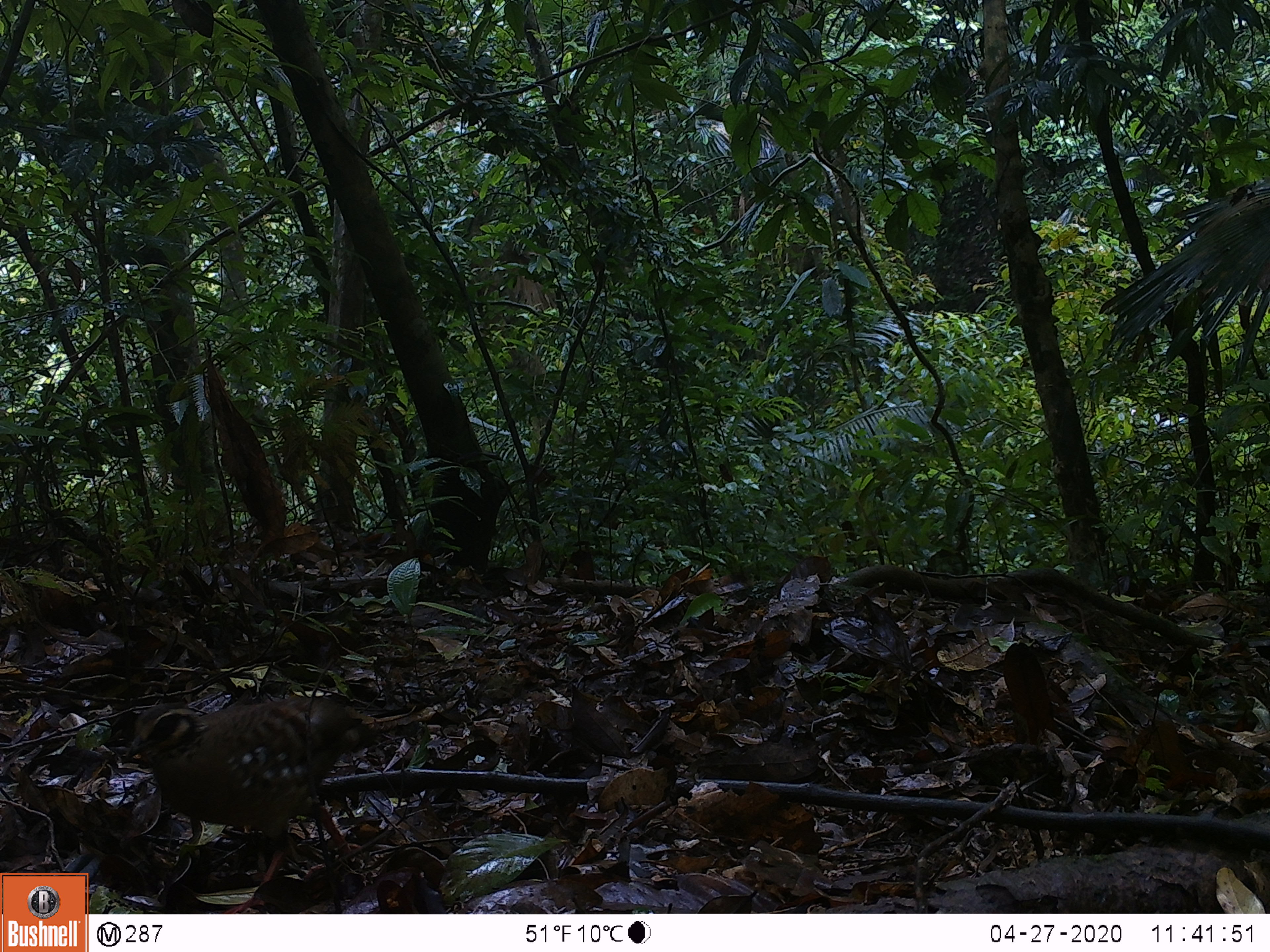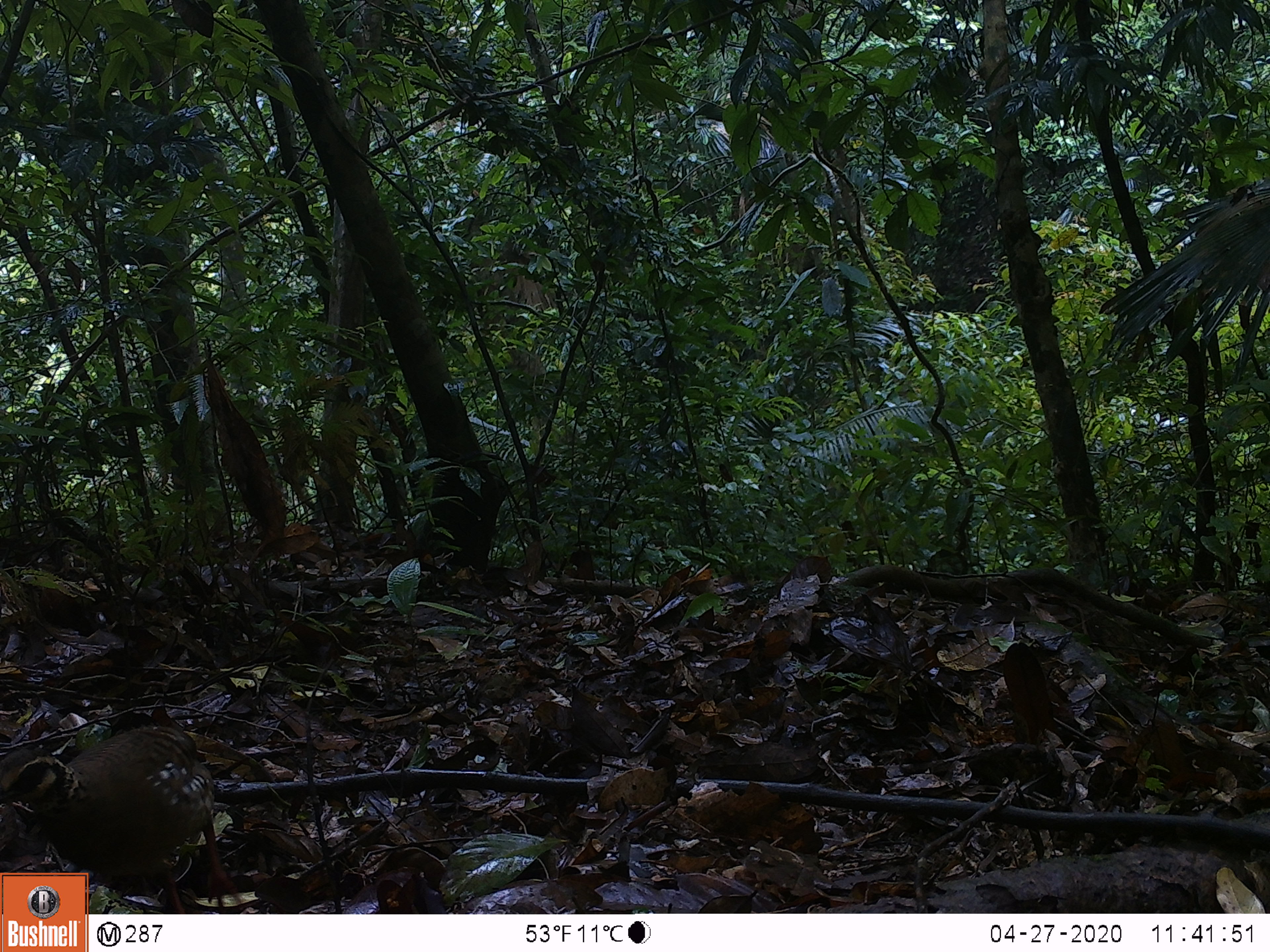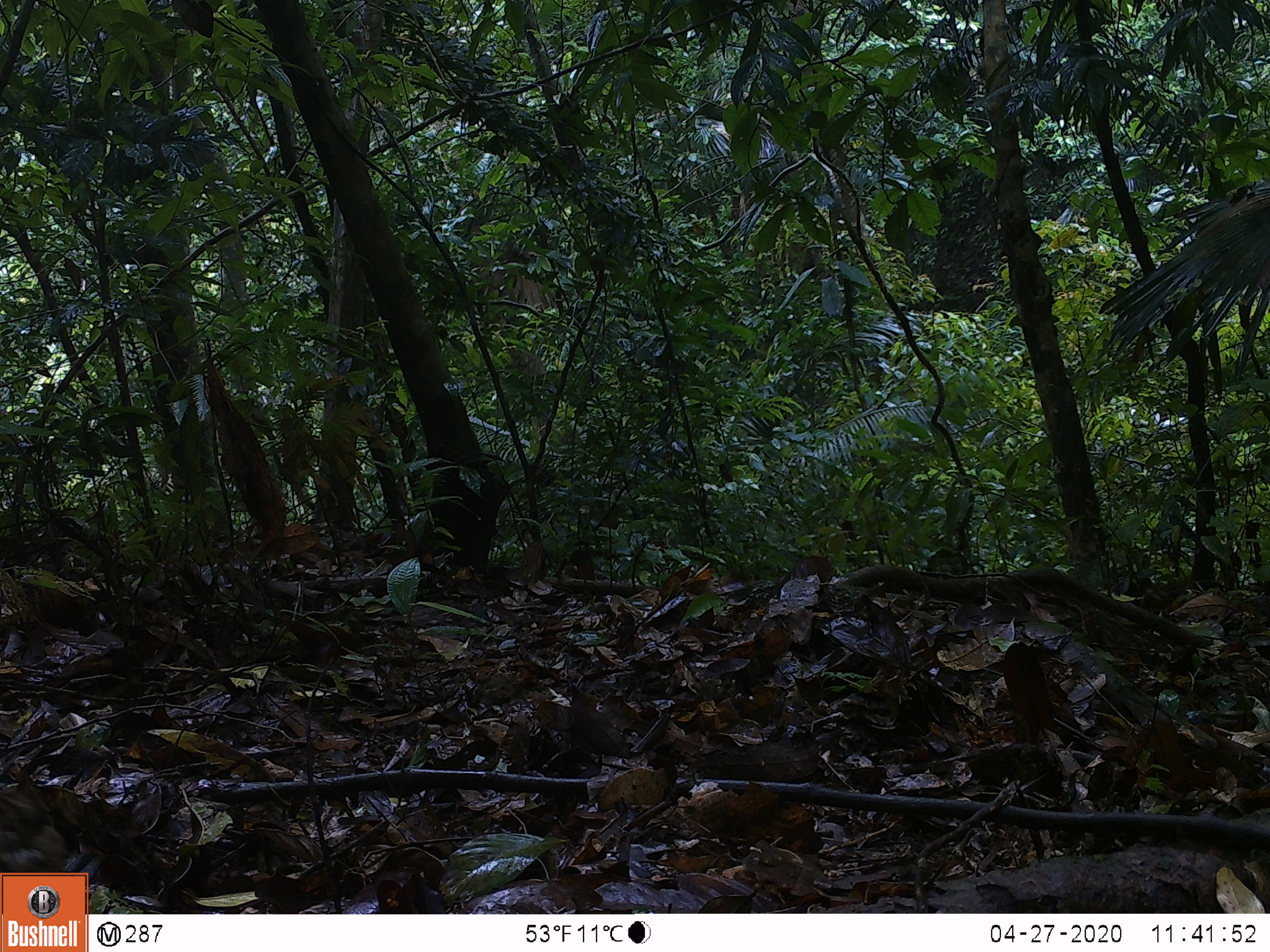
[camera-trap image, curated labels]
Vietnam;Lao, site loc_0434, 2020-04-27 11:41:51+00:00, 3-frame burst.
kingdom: Animalia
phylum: Chordata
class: Aves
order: Galliformes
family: Phasianidae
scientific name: Phasianidae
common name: partridge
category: unidentified partridge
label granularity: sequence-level